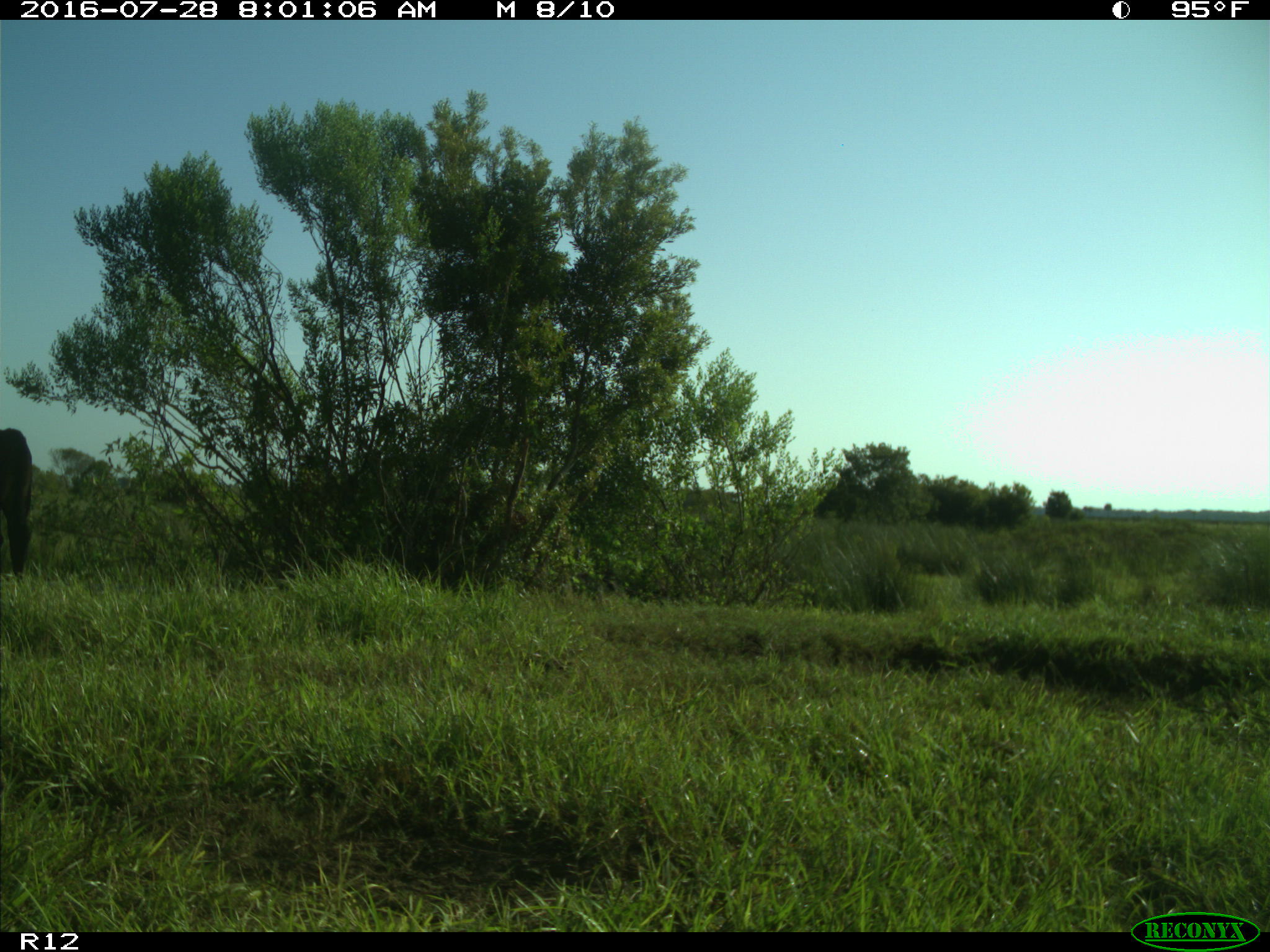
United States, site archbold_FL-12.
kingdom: Animalia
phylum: Chordata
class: Mammalia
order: Artiodactyla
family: Bovidae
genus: Bos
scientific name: Bos taurus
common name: domestic cow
Bos taurus (domestic cow).